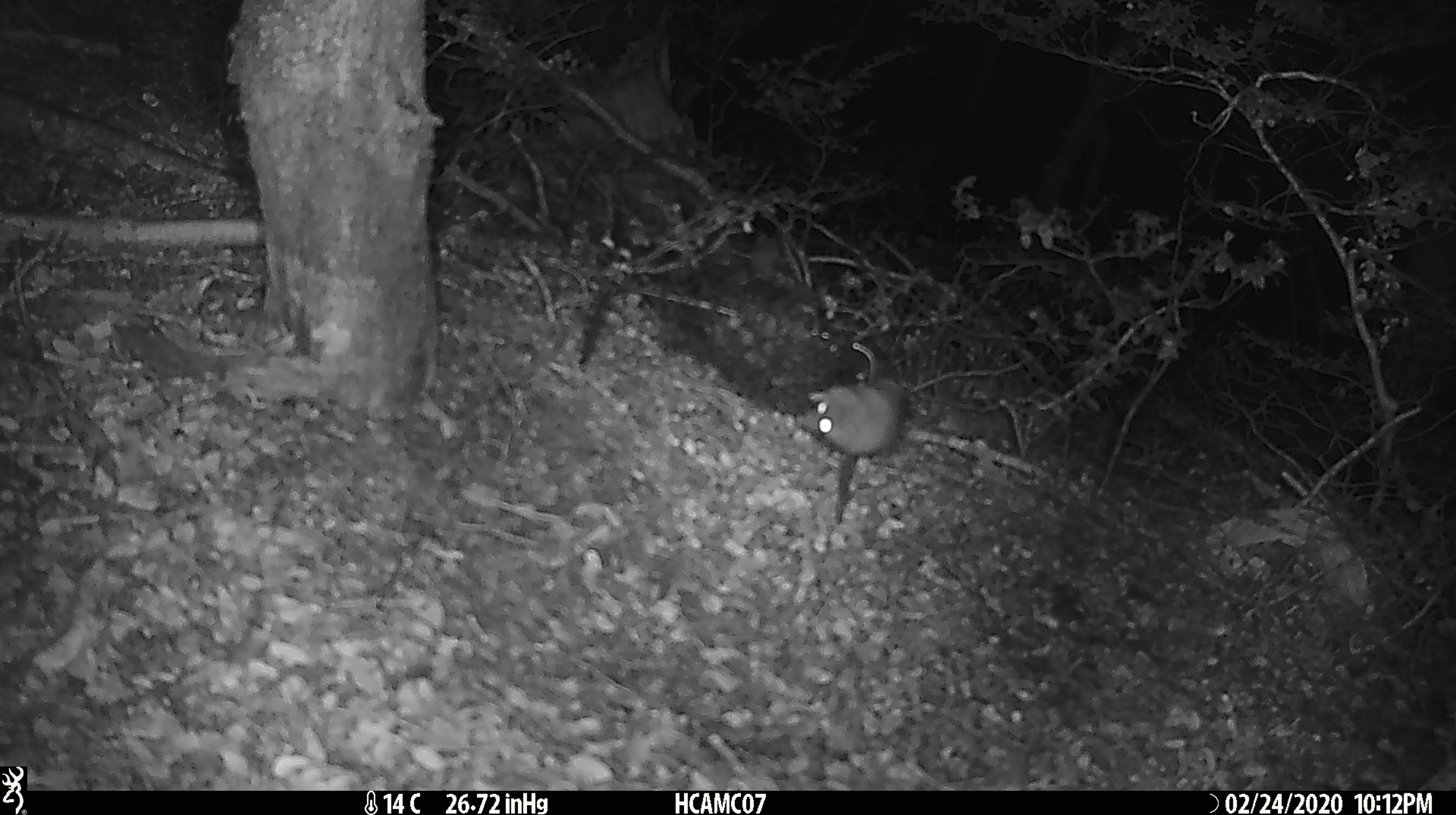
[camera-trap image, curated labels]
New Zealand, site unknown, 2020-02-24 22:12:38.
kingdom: Animalia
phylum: Chordata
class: Mammalia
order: Rodentia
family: Muridae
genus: Mus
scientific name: Mus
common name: mouse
Mouse (Mus).